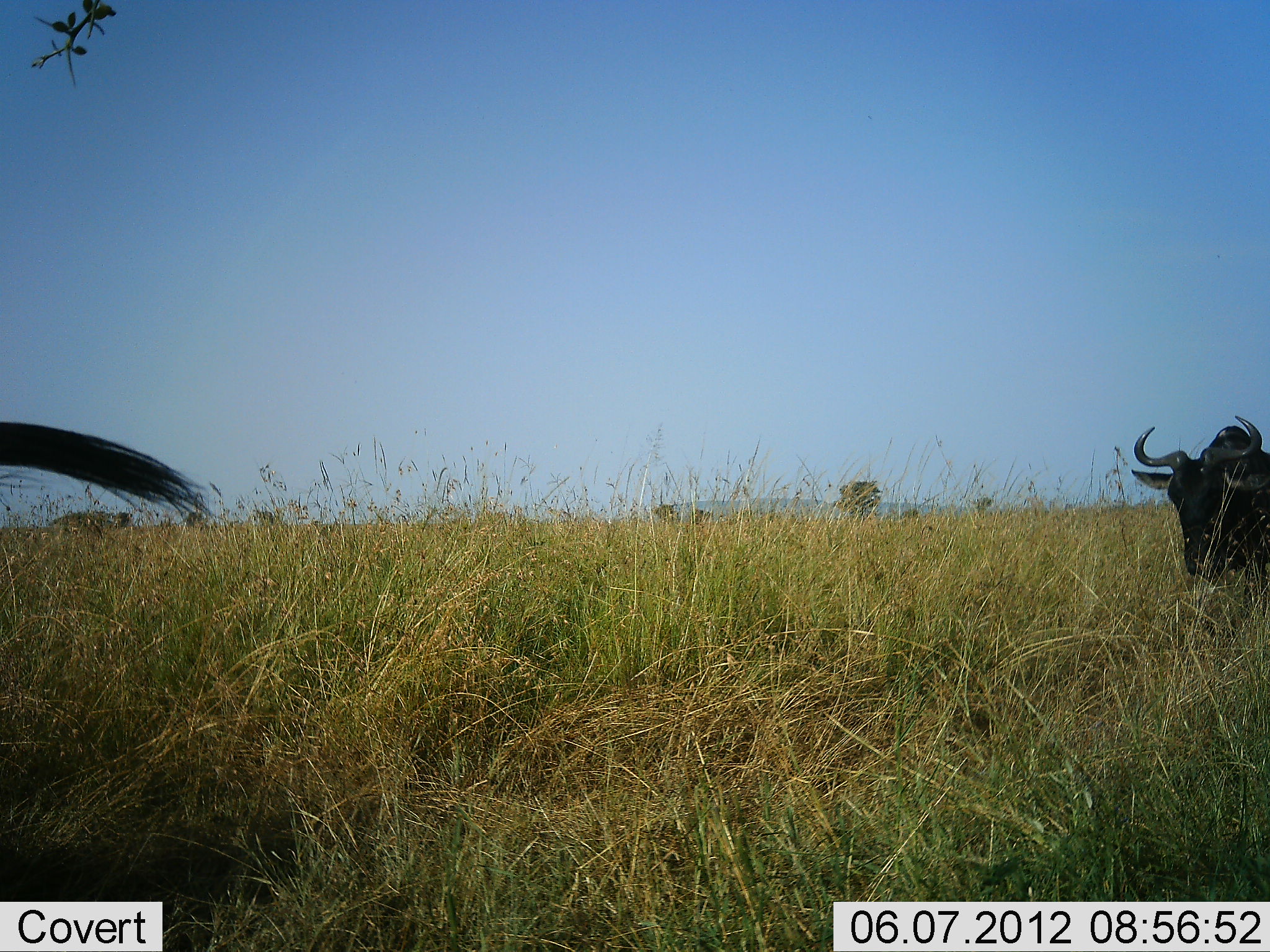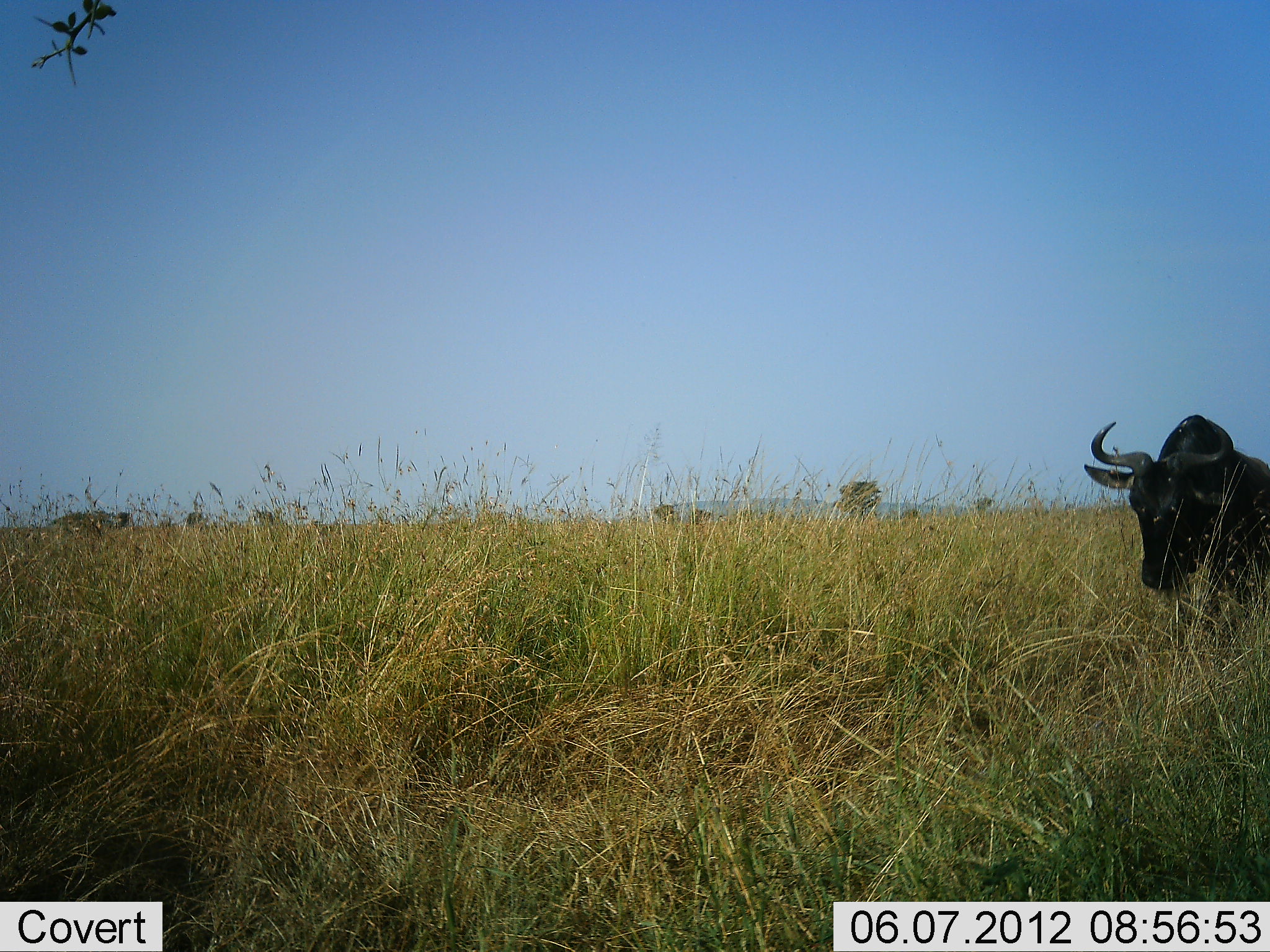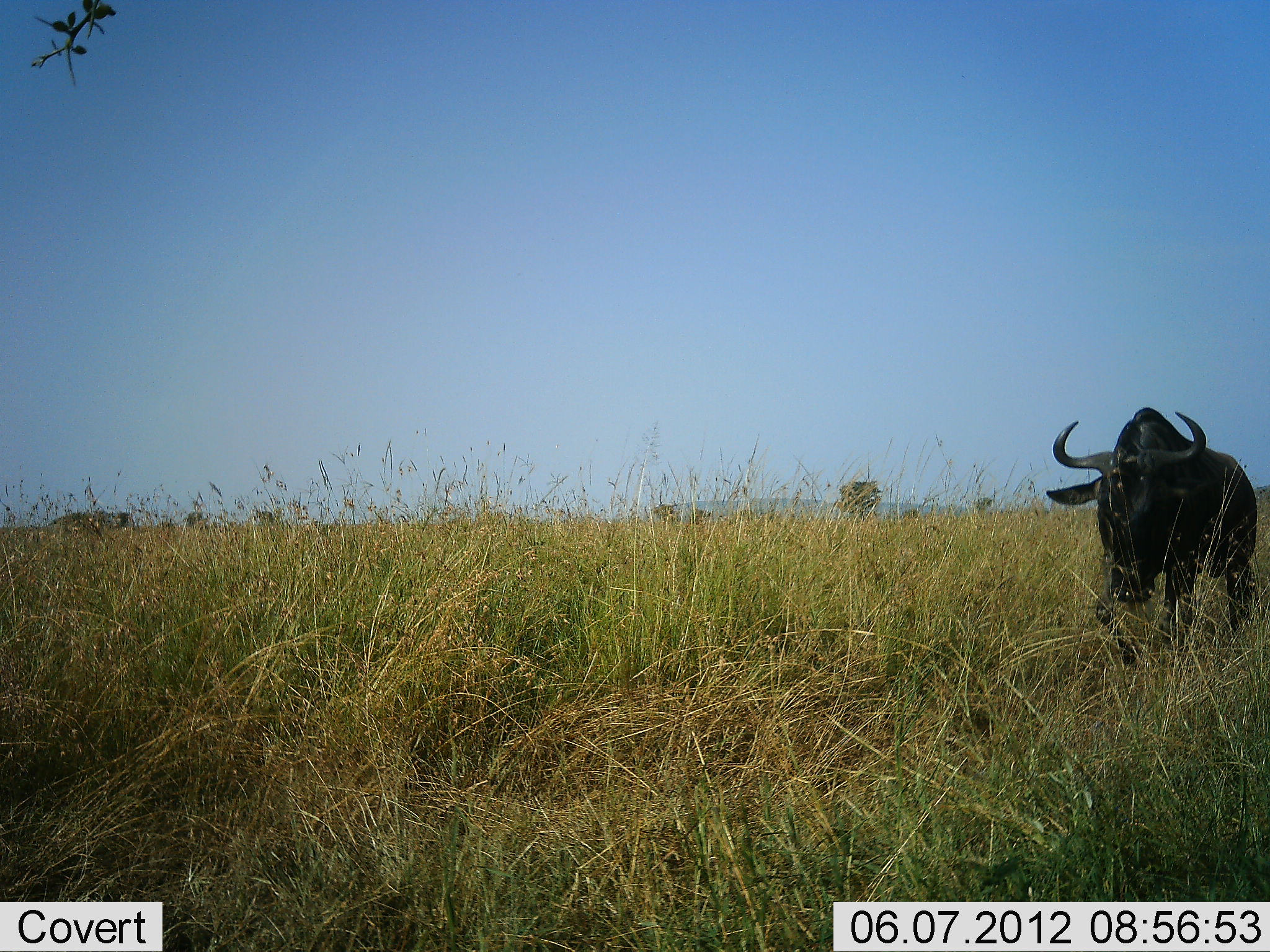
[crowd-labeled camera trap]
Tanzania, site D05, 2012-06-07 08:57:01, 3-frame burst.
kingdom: Animalia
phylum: Chordata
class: Mammalia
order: Artiodactyla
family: Bovidae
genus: Connochaetes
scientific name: Connochaetes taurinus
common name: blue wildebeest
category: wildebeest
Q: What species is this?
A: Wildebeest (blue wildebeest) (Connochaetes taurinus).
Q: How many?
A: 2.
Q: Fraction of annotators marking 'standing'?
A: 10%.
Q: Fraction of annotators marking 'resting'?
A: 0%.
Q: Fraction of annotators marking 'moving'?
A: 90%.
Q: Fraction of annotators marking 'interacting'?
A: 0%.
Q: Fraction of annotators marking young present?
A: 0%.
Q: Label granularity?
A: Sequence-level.